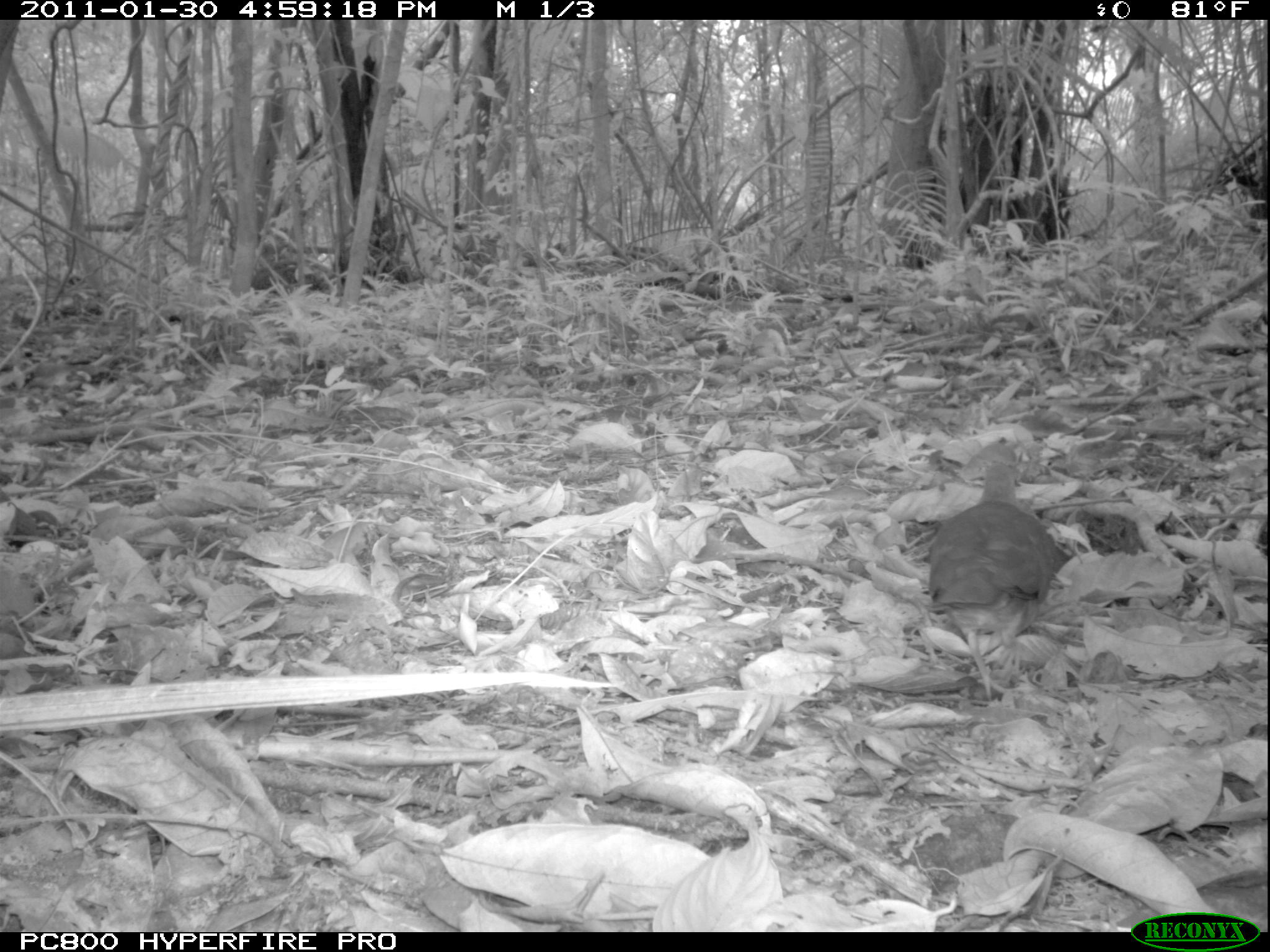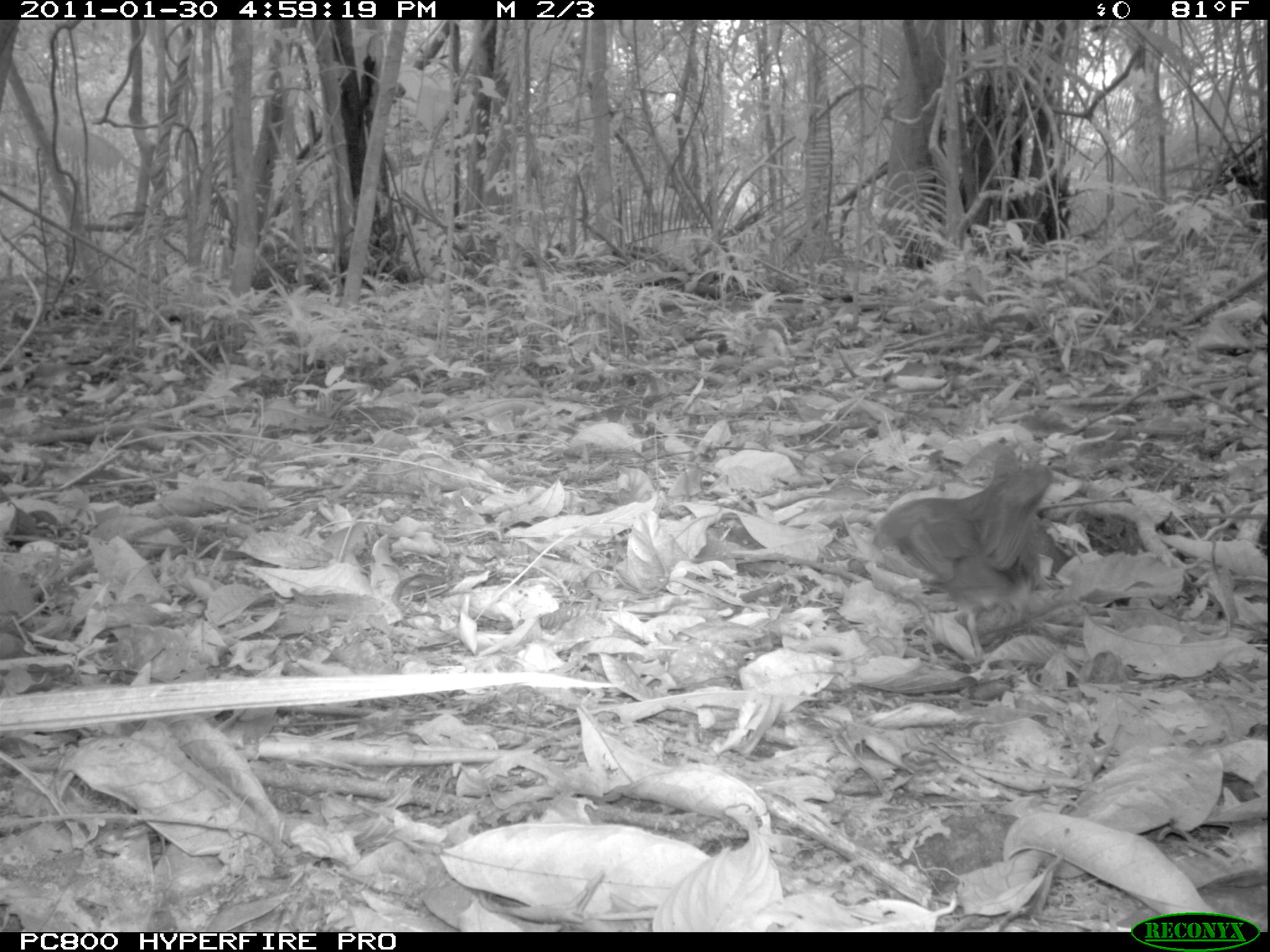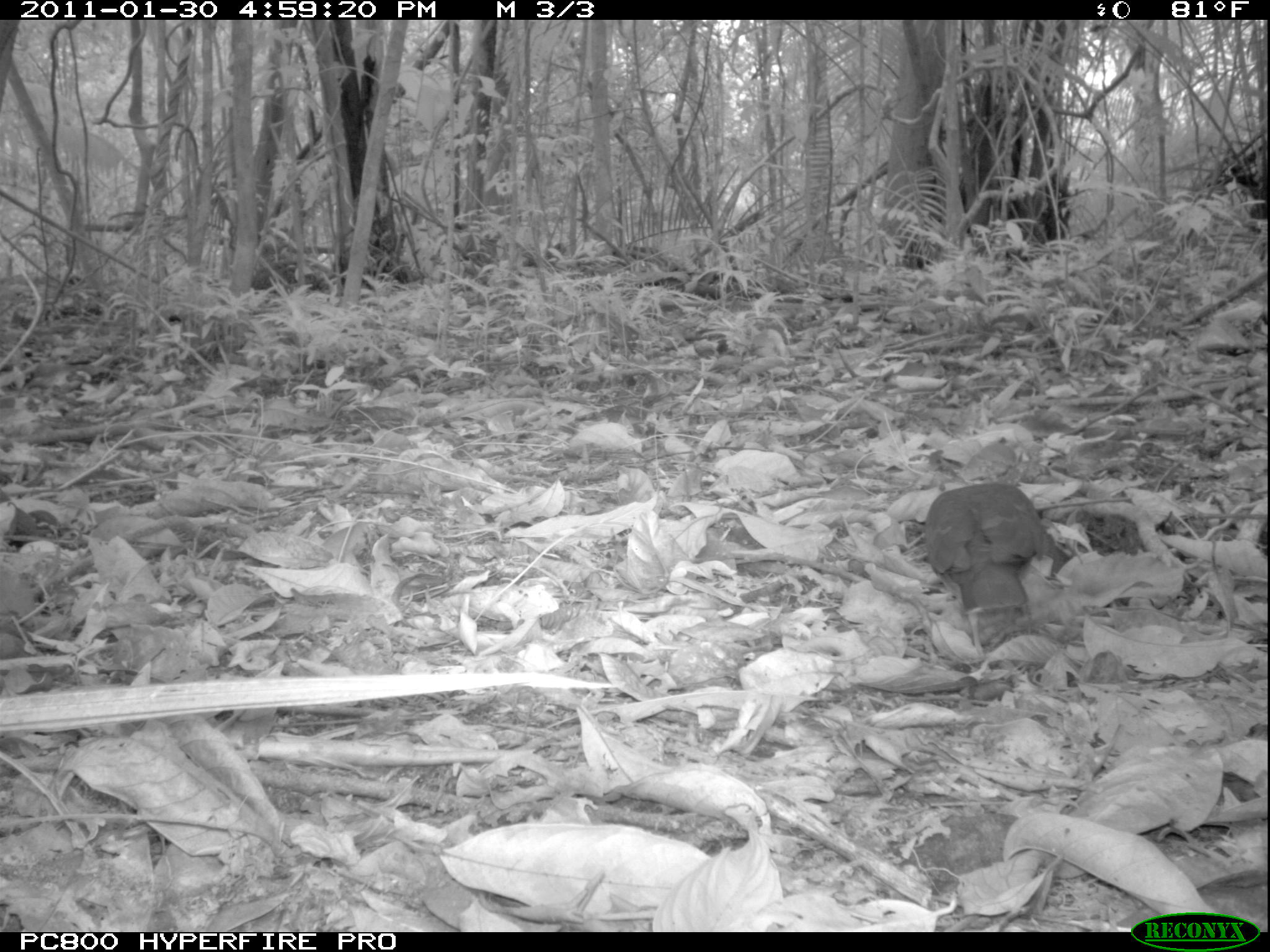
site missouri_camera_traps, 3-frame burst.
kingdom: Animalia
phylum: Chordata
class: Aves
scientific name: Aves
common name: bird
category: bird spec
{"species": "bird spec (bird) (Aves)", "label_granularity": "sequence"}